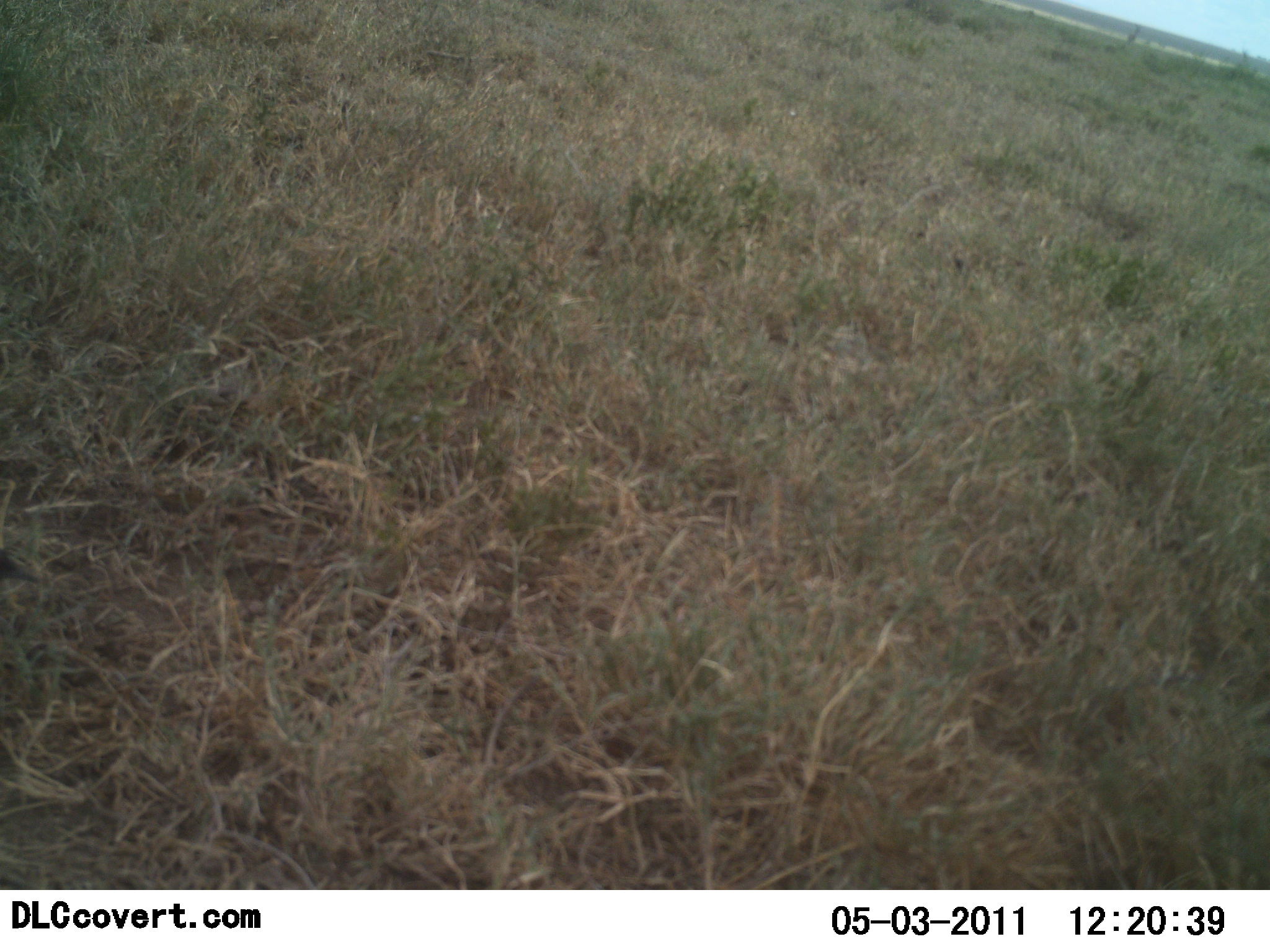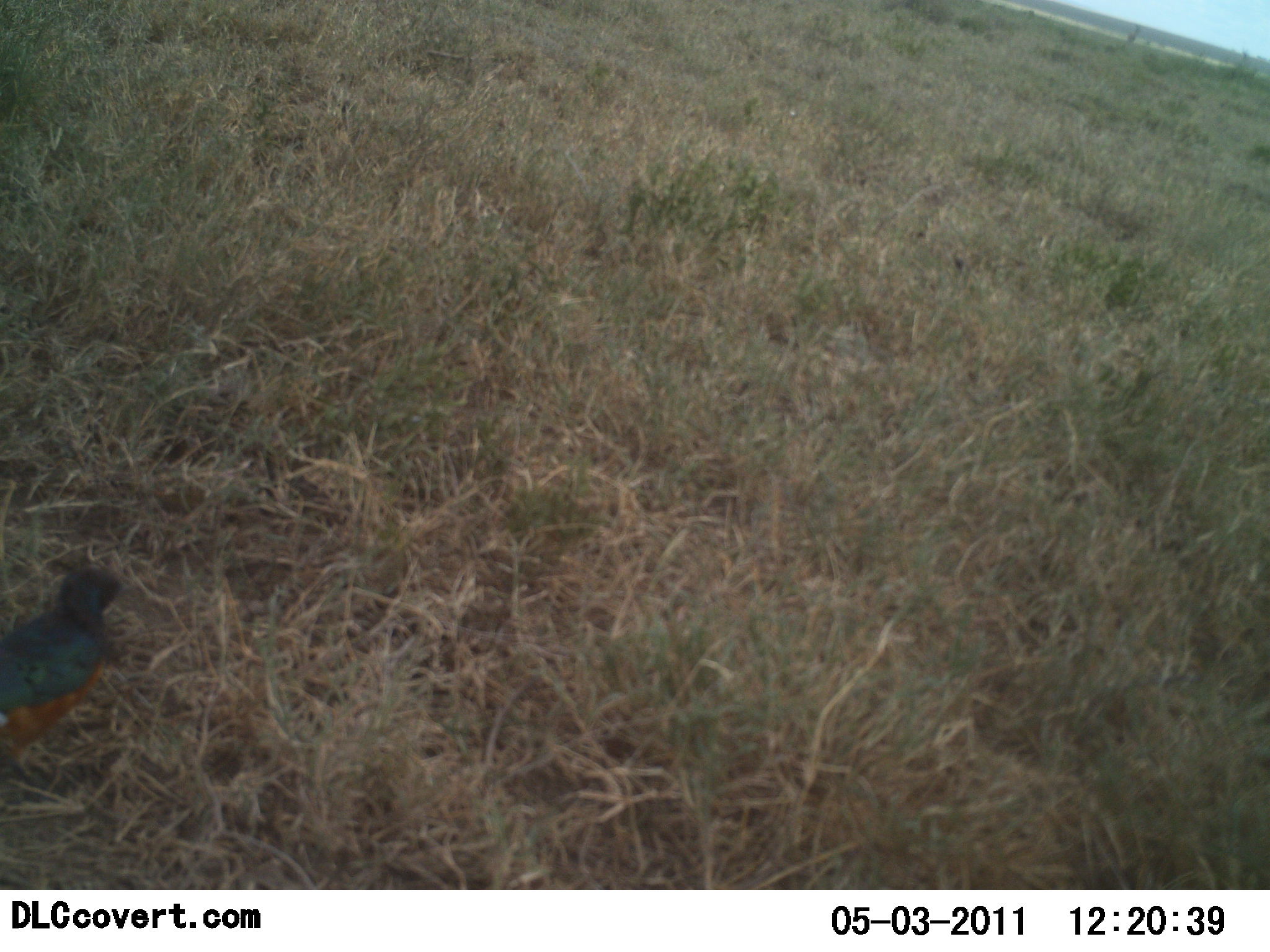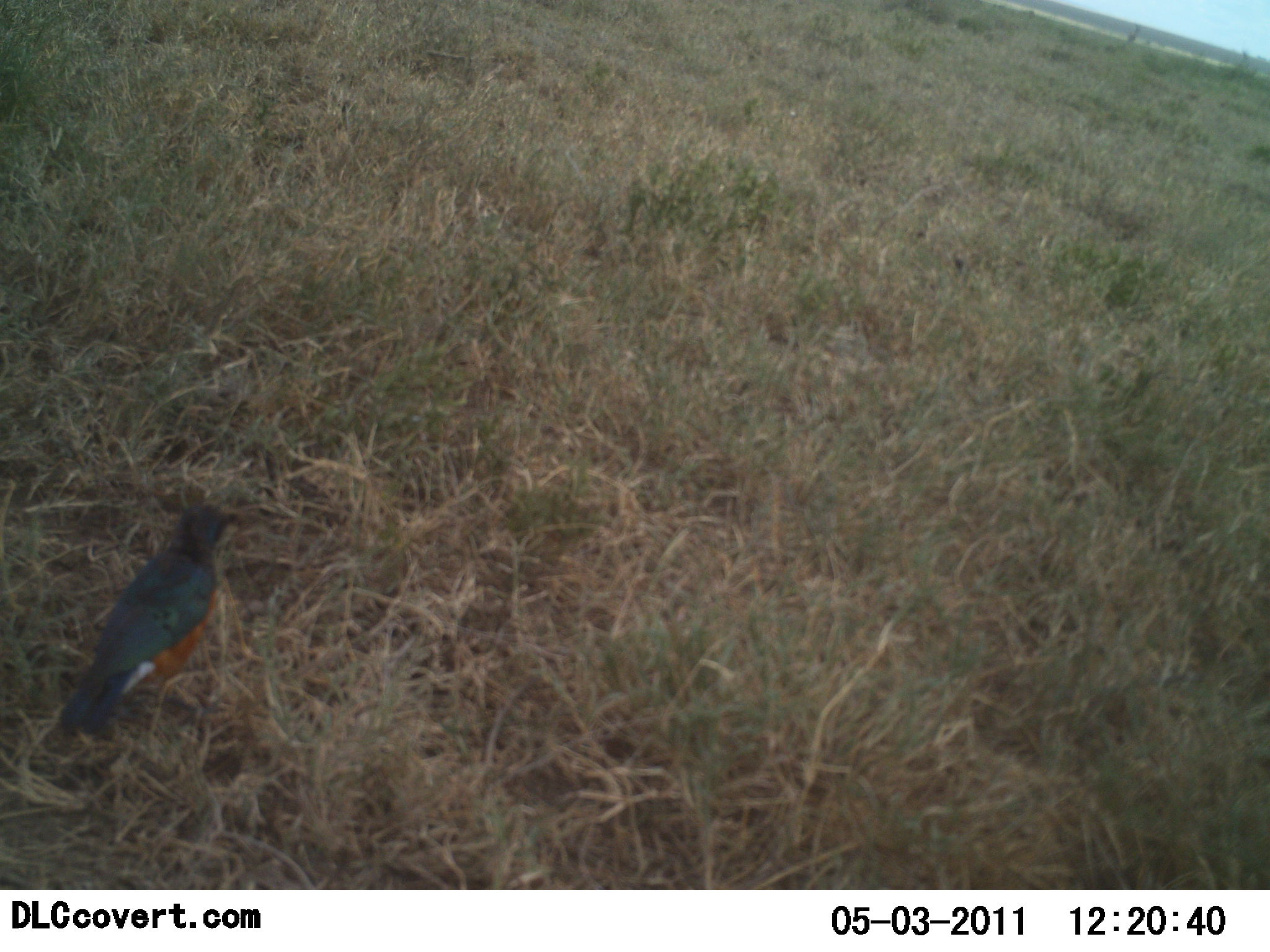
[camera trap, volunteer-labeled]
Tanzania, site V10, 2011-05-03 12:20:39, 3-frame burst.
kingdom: Animalia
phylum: Chordata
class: Aves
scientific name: Aves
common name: bird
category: otherbird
Otherbird (bird) (Aves), count 1. Behavior (volunteer vote fractions): standing 17%, resting 0%, moving 92%, interacting 0%. Young present (vote fraction): 0%. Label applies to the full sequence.